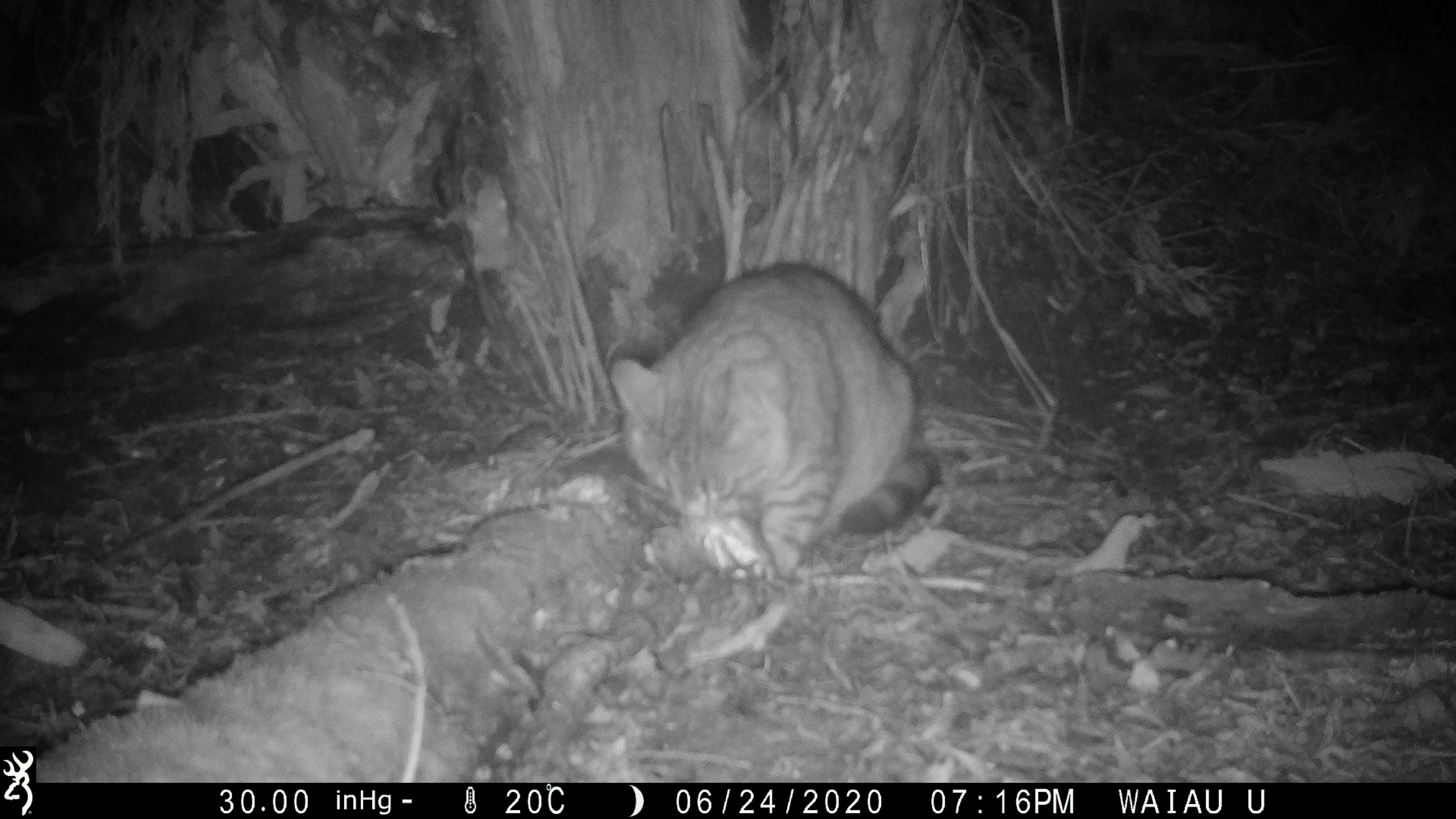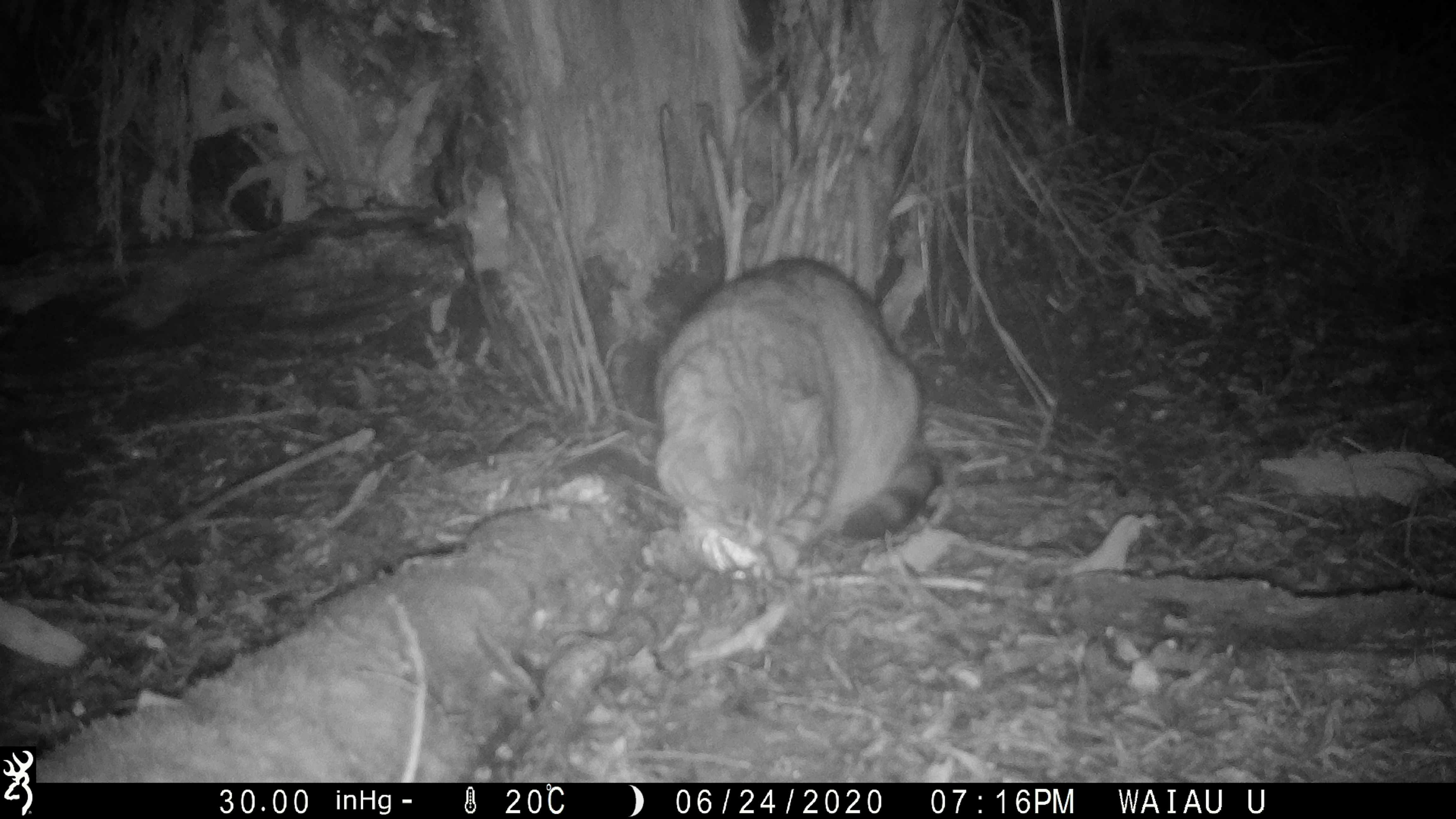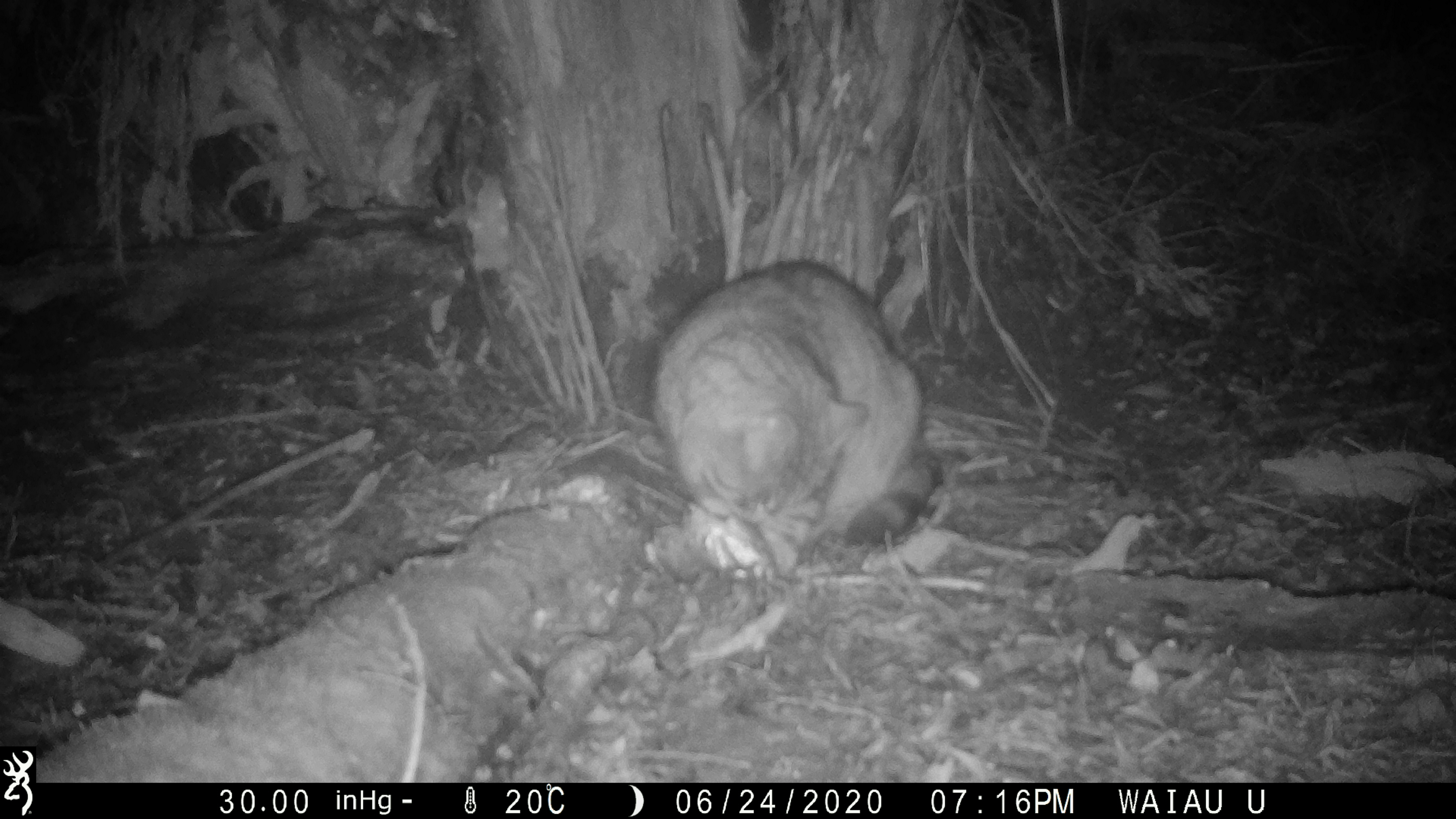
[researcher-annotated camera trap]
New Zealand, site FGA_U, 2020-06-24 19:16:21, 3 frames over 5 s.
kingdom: Animalia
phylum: Chordata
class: Mammalia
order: Carnivora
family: Felidae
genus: Felis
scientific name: Felis catus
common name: domestic cat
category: cat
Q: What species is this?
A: Cat (domestic cat) (Felis catus).